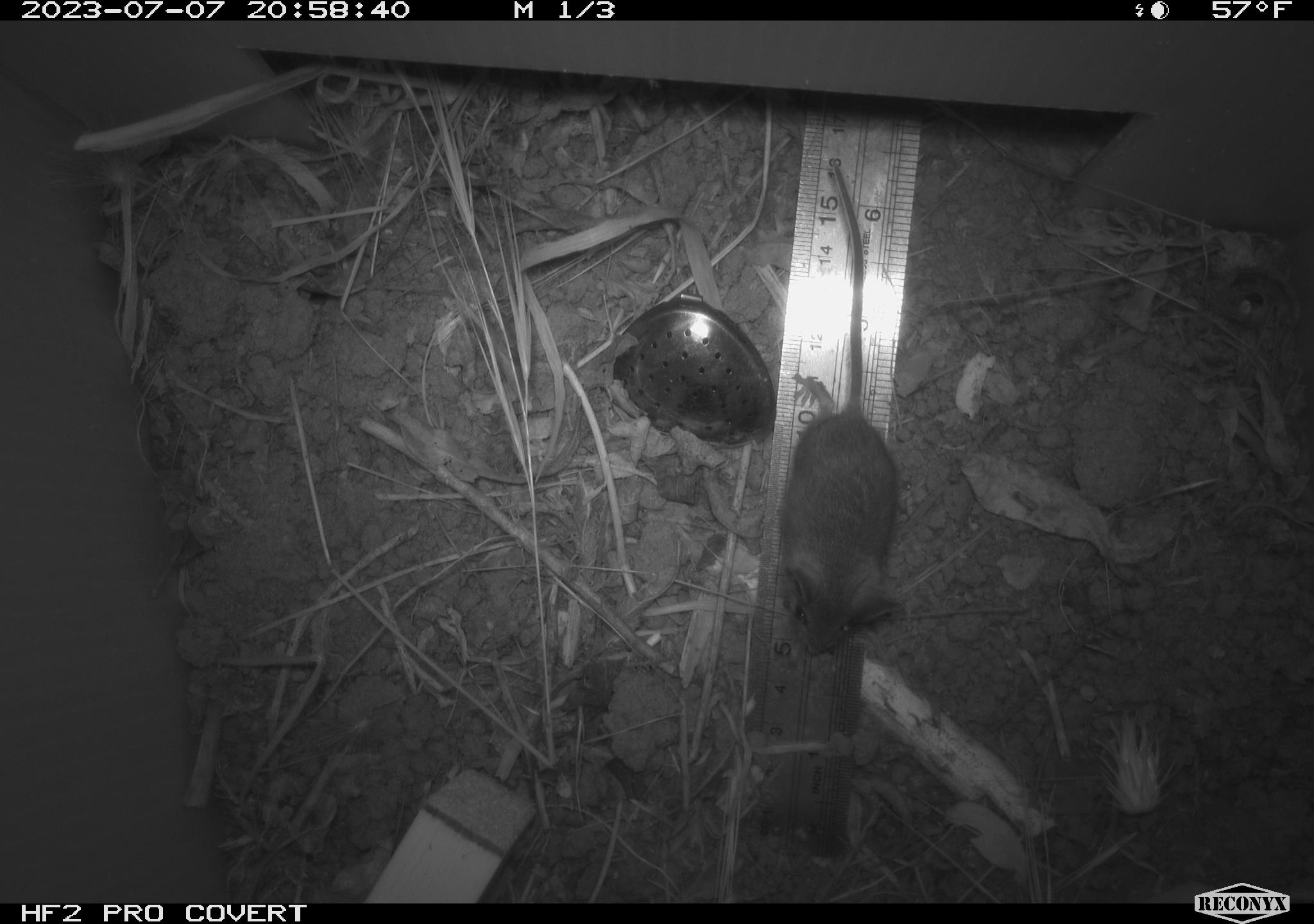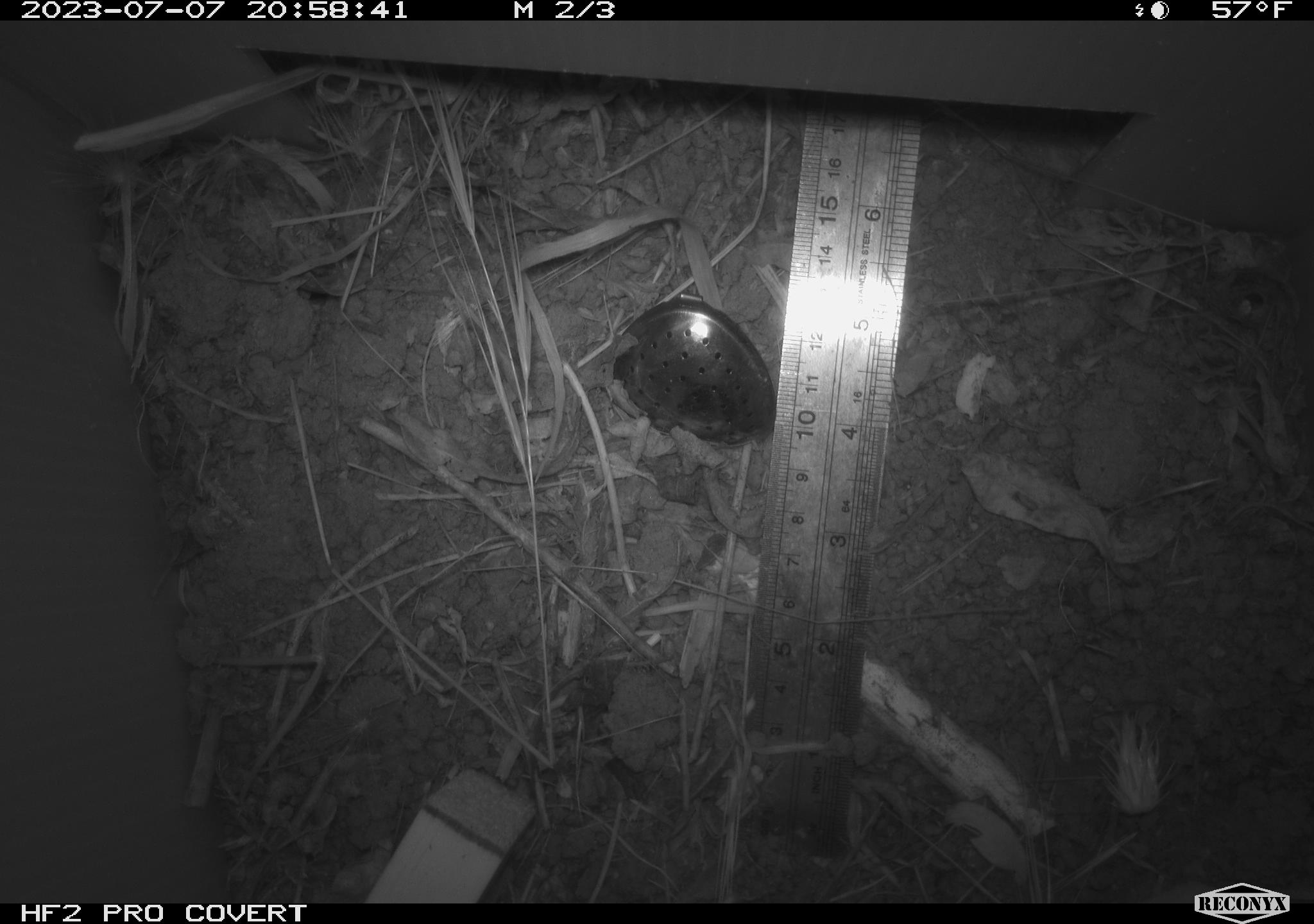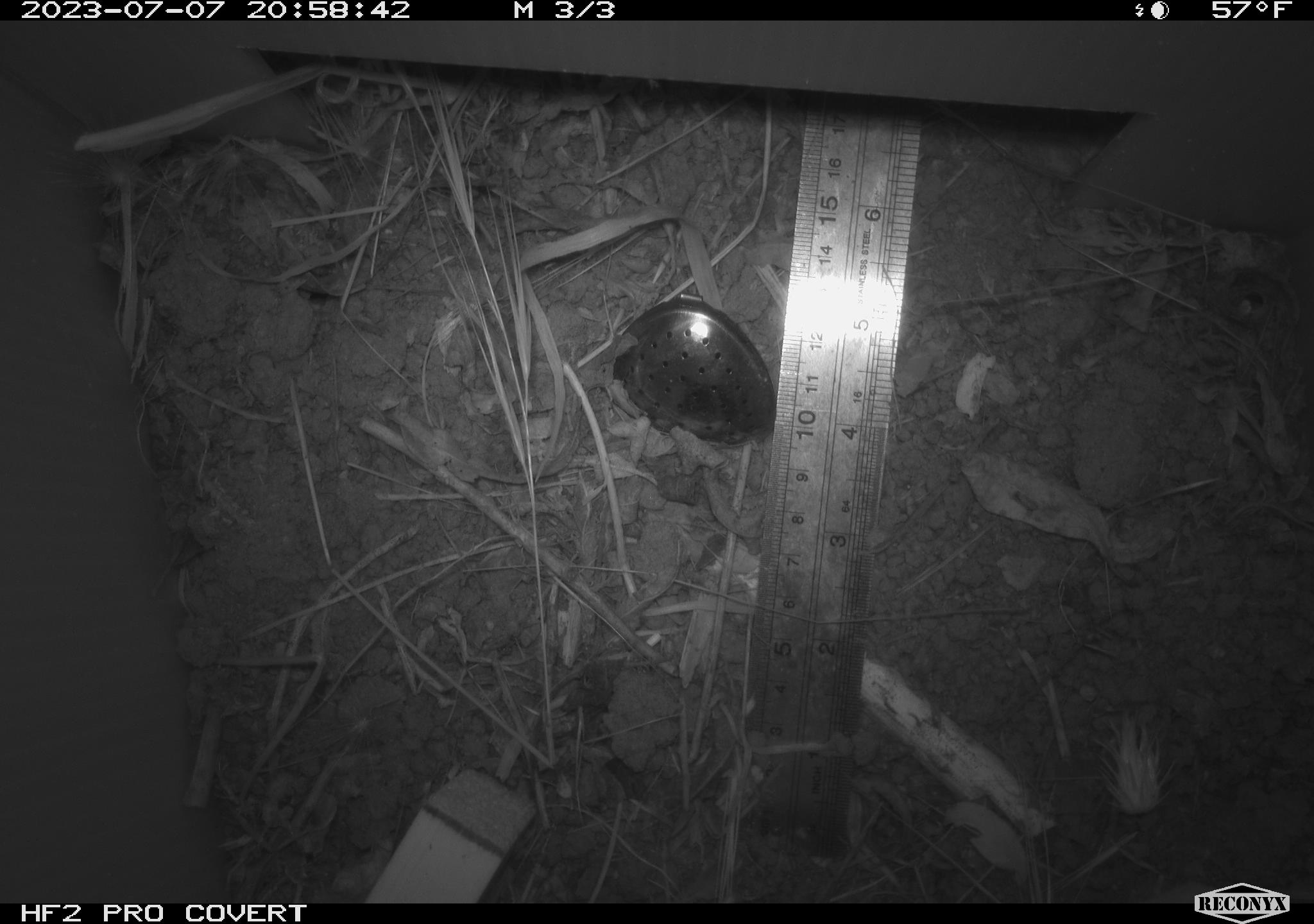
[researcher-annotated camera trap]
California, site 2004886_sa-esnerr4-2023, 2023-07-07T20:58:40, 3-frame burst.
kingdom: Animalia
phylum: Chordata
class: Mammalia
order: Rodentia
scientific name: Rodentia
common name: mouse species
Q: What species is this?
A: Mouse species (Rodentia).